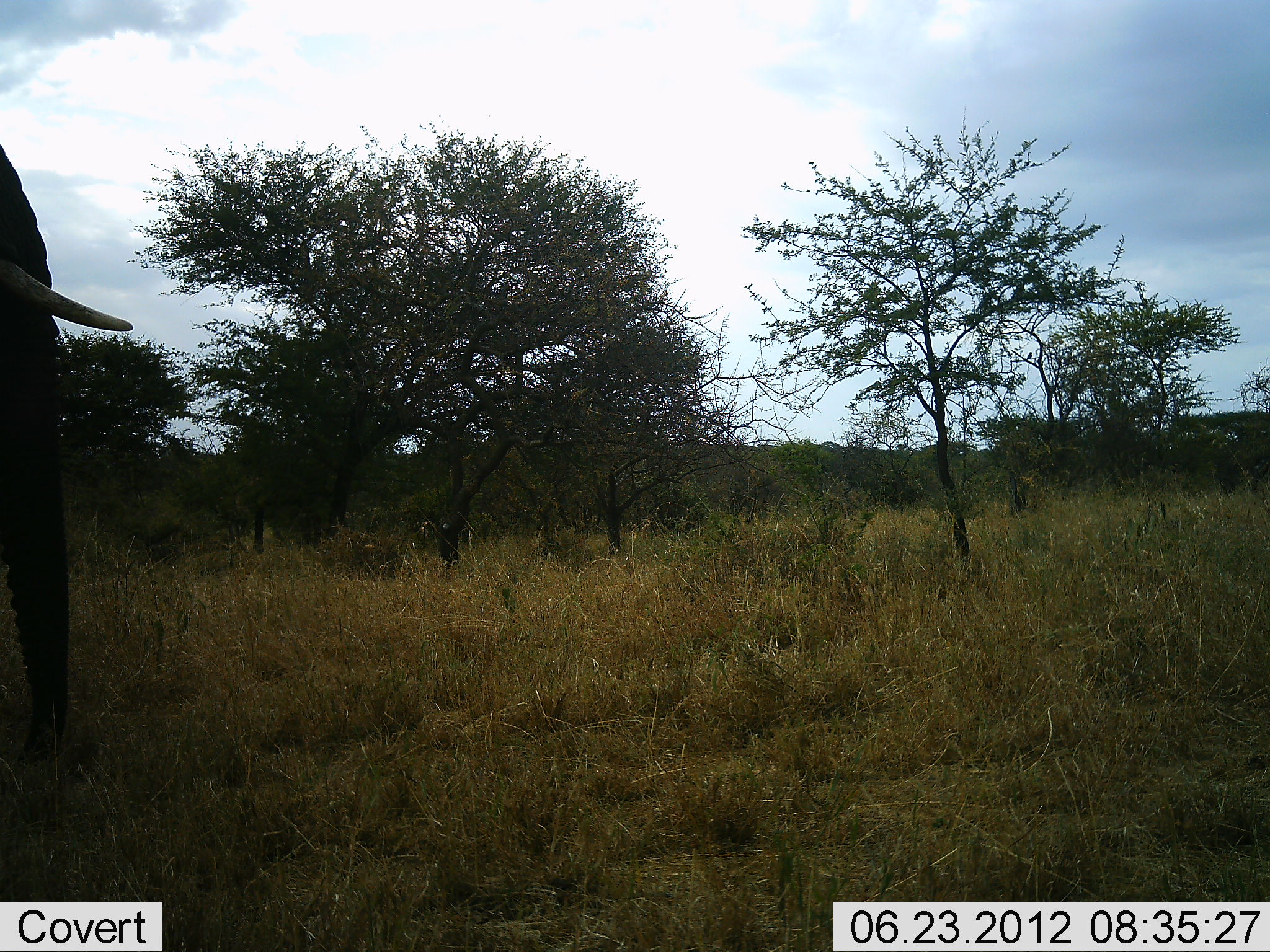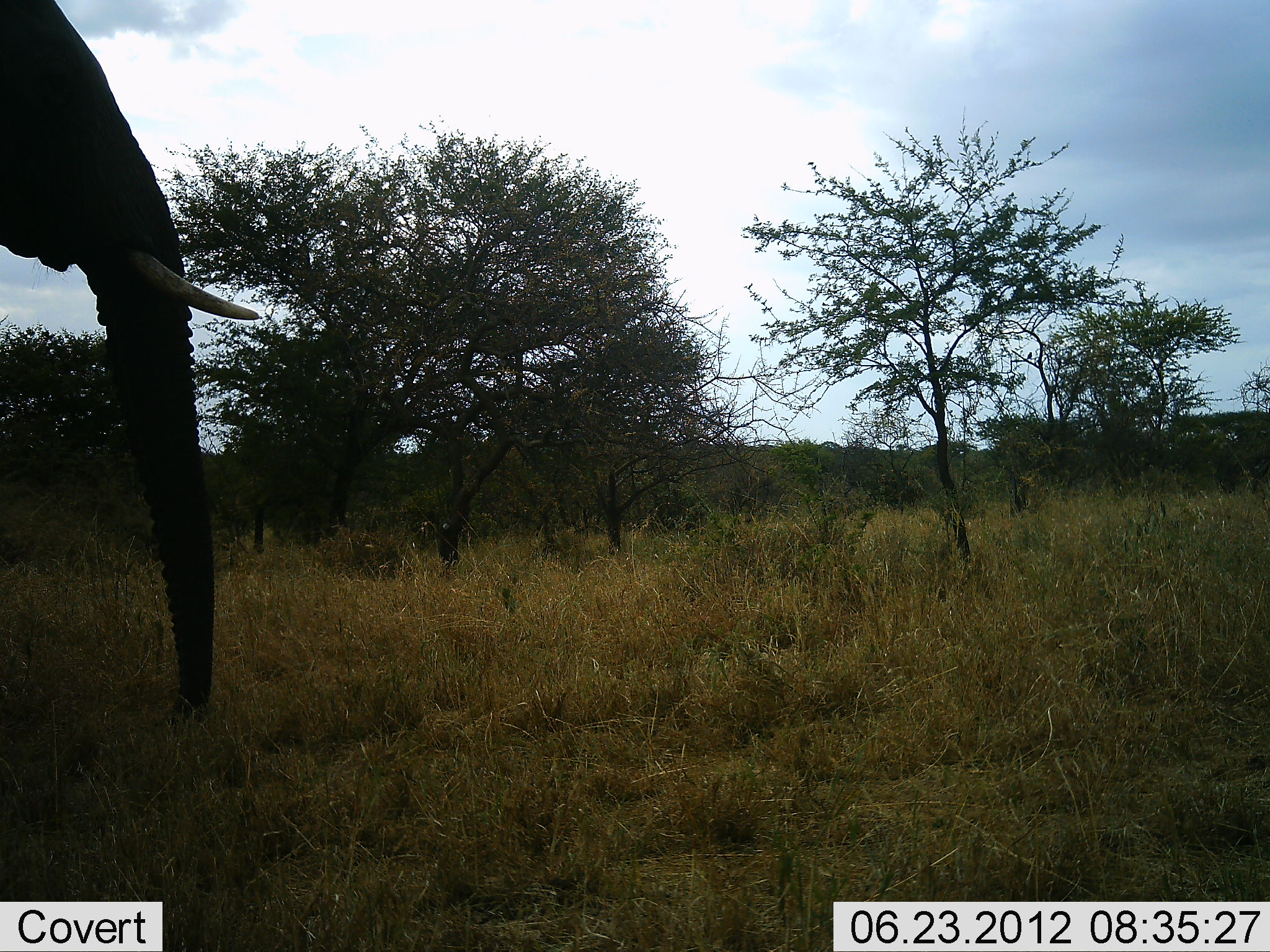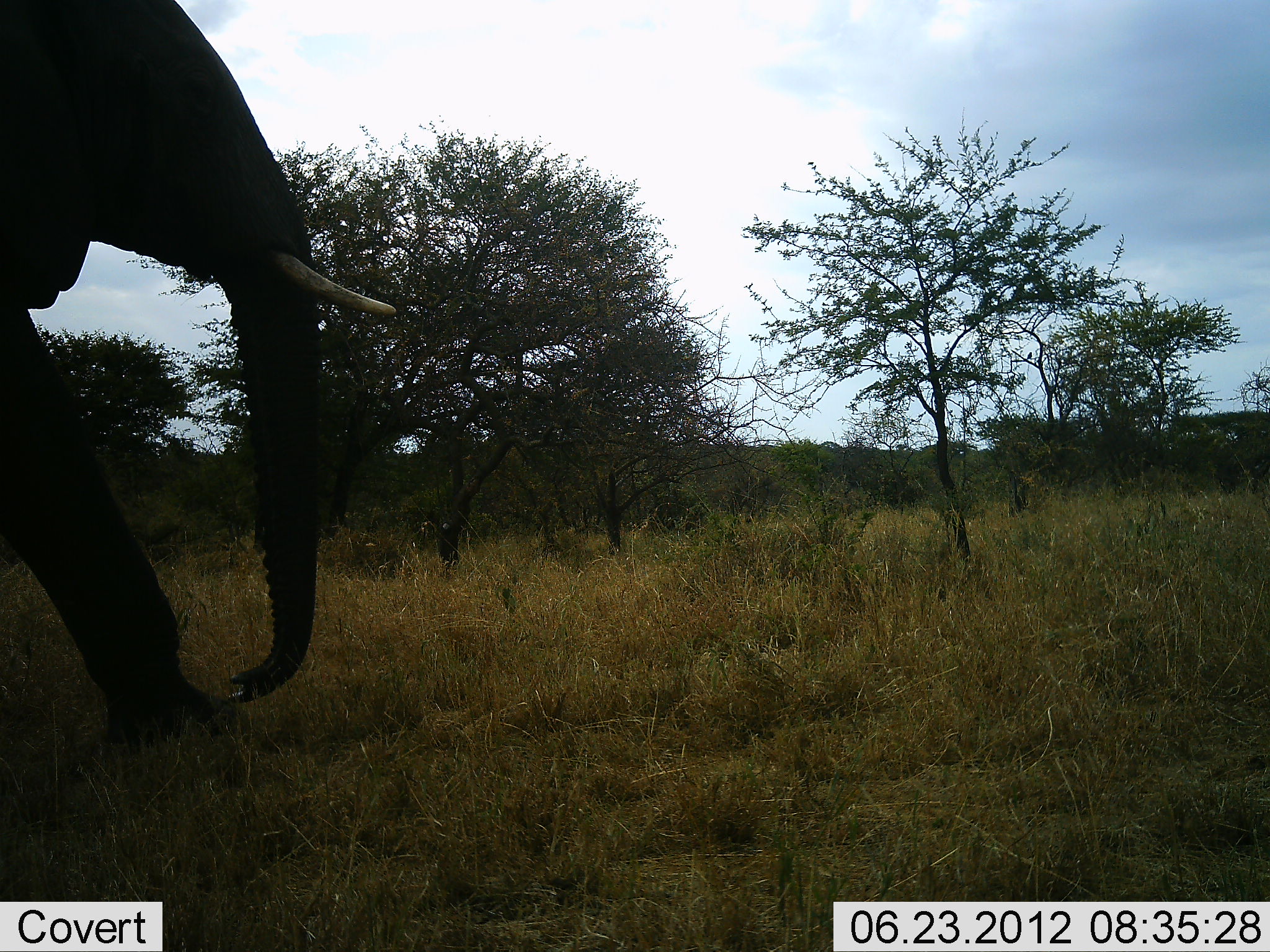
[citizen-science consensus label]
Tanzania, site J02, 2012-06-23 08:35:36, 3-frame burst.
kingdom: Animalia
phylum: Chordata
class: Mammalia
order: Proboscidea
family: Elephantidae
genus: Loxodonta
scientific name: Loxodonta africana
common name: african bush elephant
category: elephant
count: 1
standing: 20%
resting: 0%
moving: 80%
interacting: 0%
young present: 0%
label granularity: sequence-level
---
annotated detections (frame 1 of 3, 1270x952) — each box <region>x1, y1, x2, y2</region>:
animal: <region>0, 145, 132, 734</region>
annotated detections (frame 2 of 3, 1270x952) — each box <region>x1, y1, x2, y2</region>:
animal: <region>0, 0, 266, 720</region>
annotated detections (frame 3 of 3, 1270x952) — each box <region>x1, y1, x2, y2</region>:
animal: <region>0, 0, 399, 731</region>